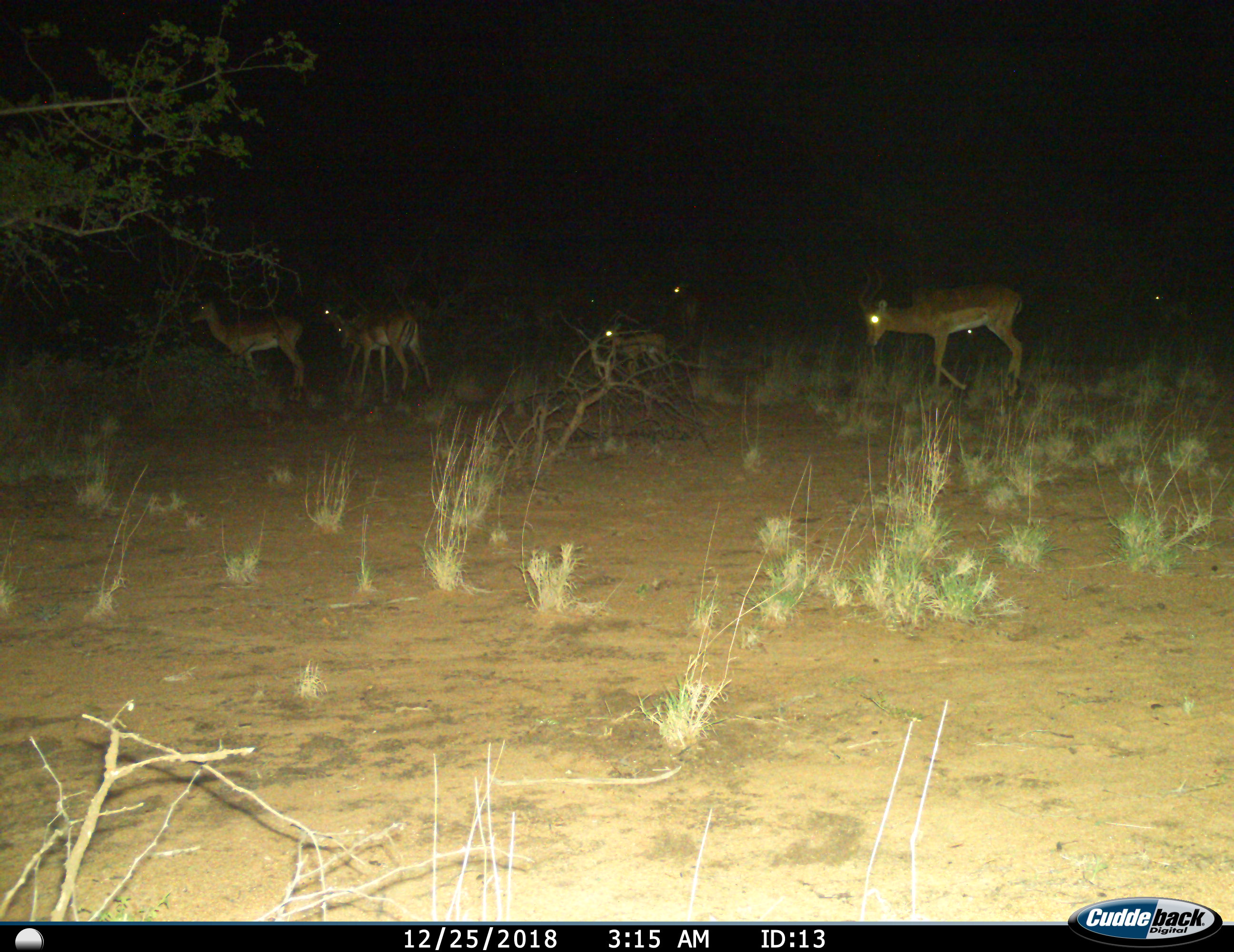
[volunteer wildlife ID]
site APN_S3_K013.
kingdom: Animalia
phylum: Chordata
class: Mammalia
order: Artiodactyla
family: Bovidae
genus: Aepyceros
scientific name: Aepyceros melampus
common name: impala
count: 8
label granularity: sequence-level